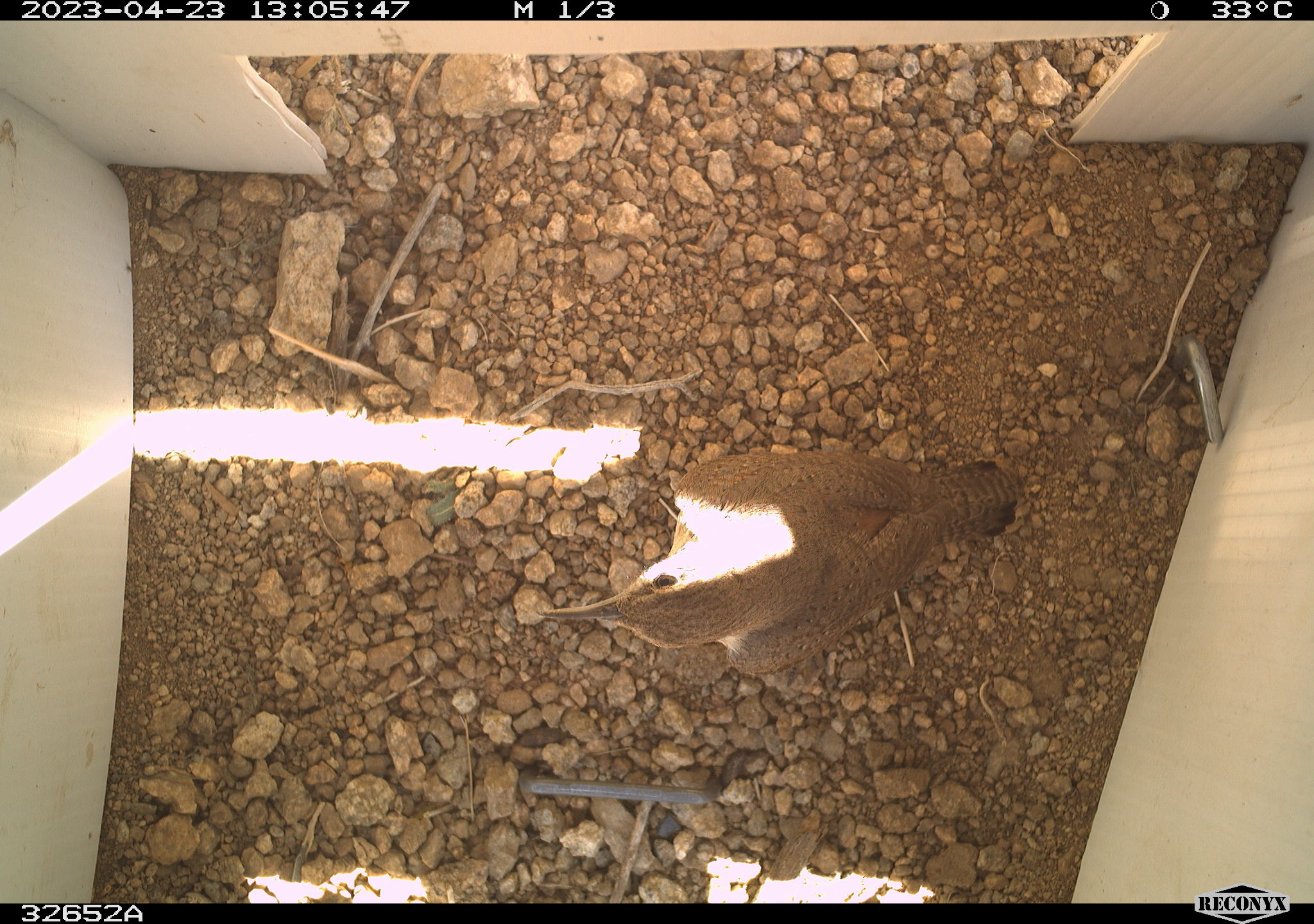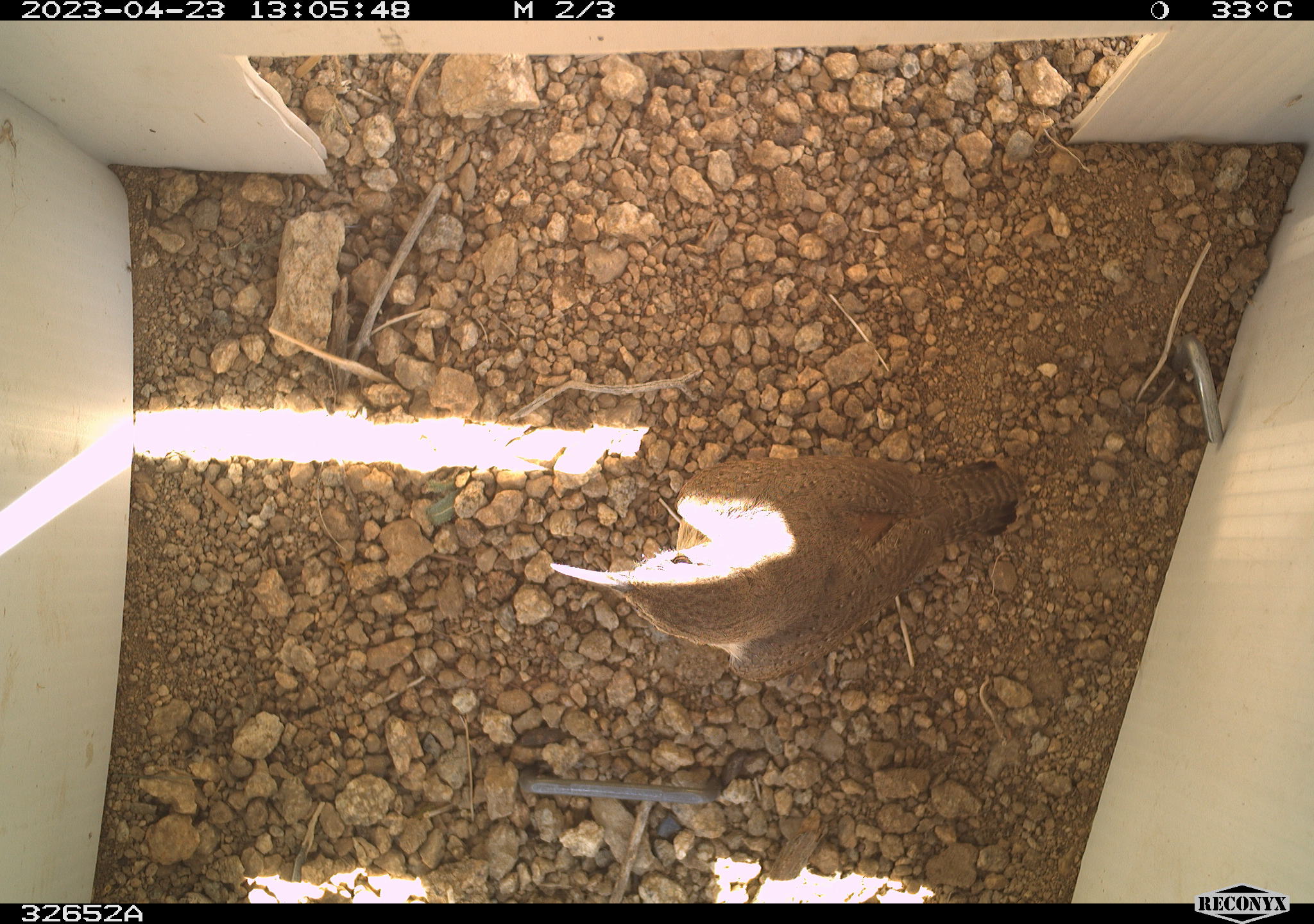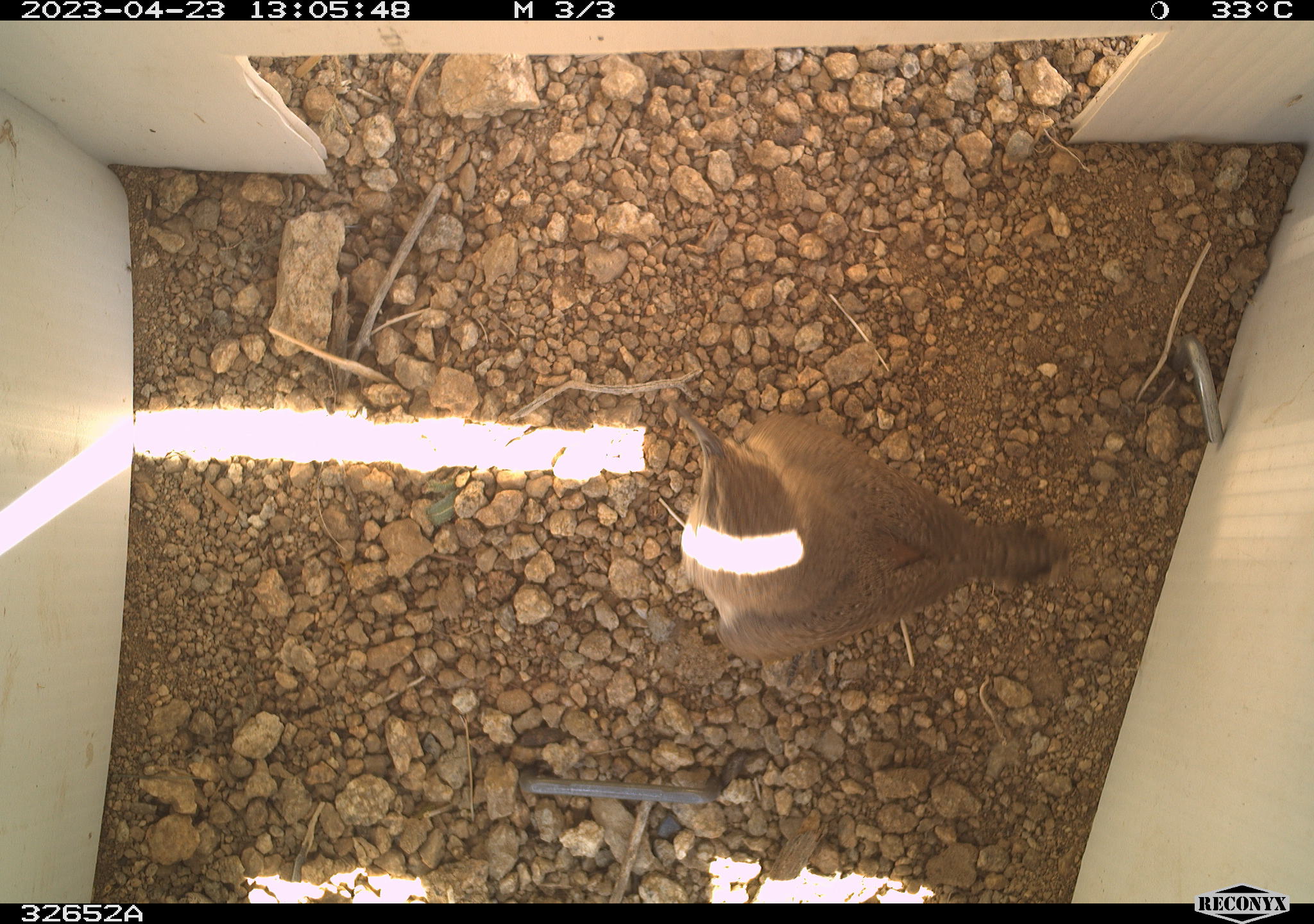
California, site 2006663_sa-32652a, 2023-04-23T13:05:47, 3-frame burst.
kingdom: Animalia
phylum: Chordata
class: Aves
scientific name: Aves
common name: bird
Bird (Aves).